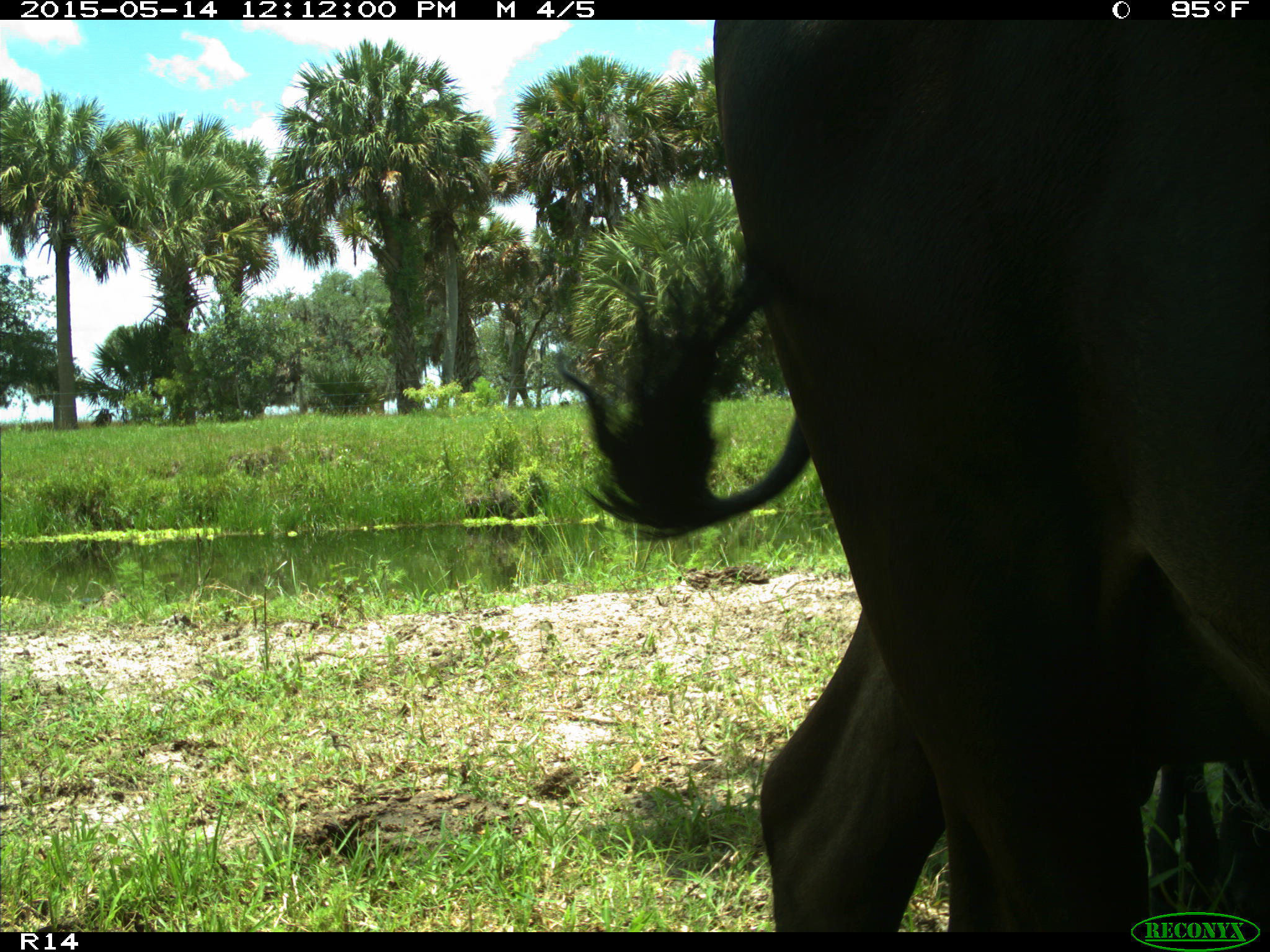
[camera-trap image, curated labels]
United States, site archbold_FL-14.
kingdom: Animalia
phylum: Chordata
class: Mammalia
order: Artiodactyla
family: Bovidae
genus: Bos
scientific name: Bos taurus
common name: domestic cow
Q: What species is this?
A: Bos taurus (domestic cow).